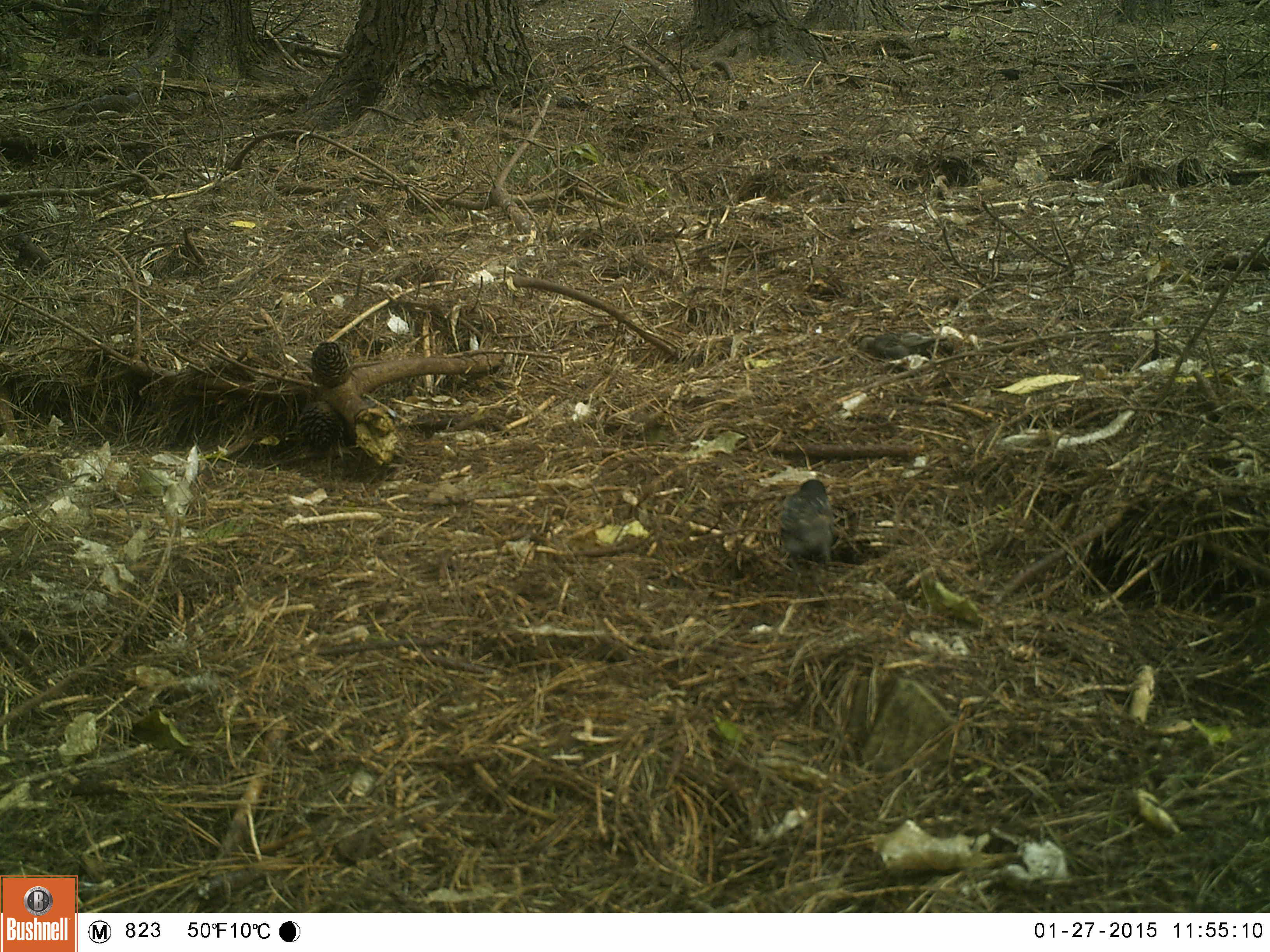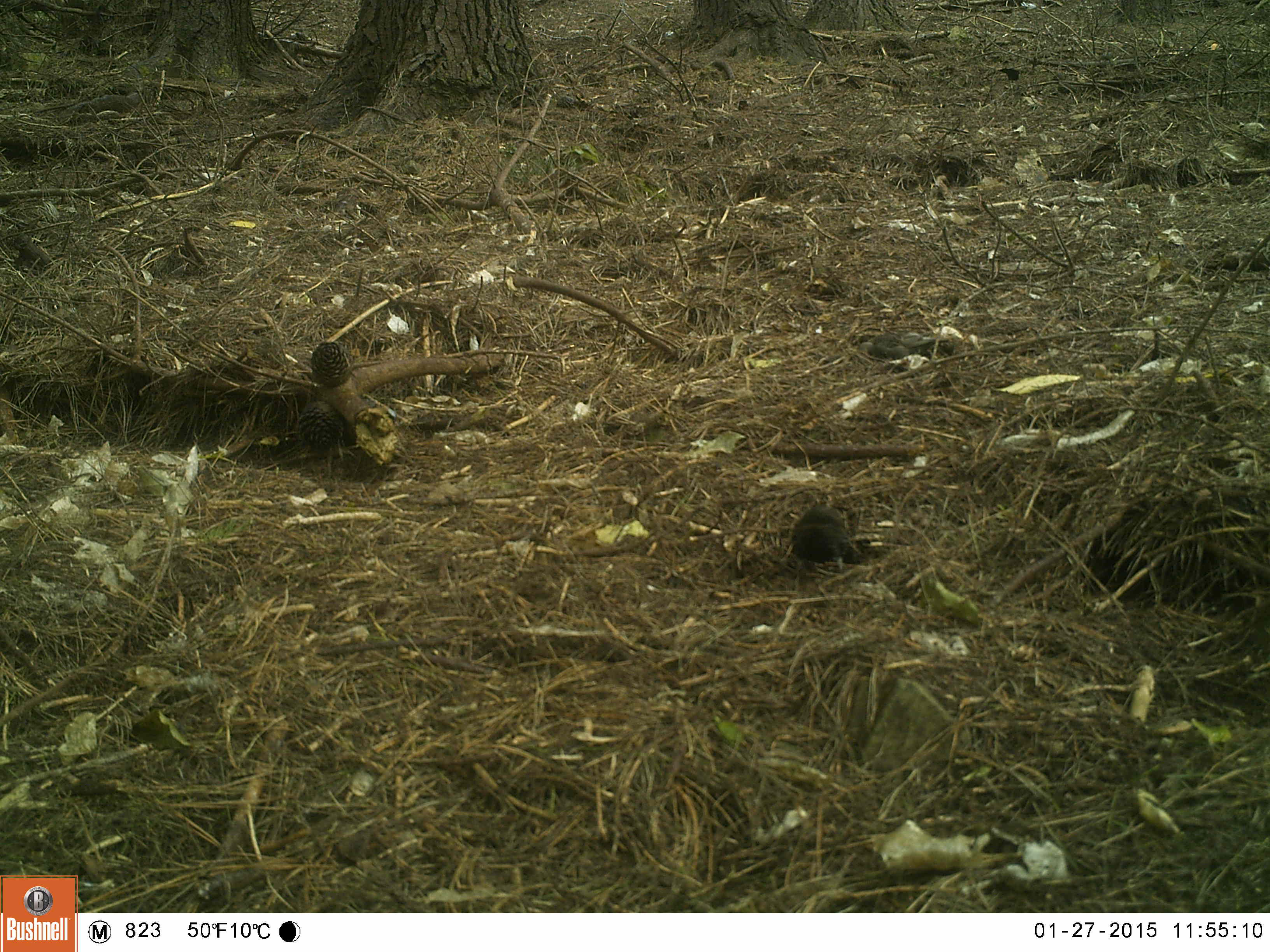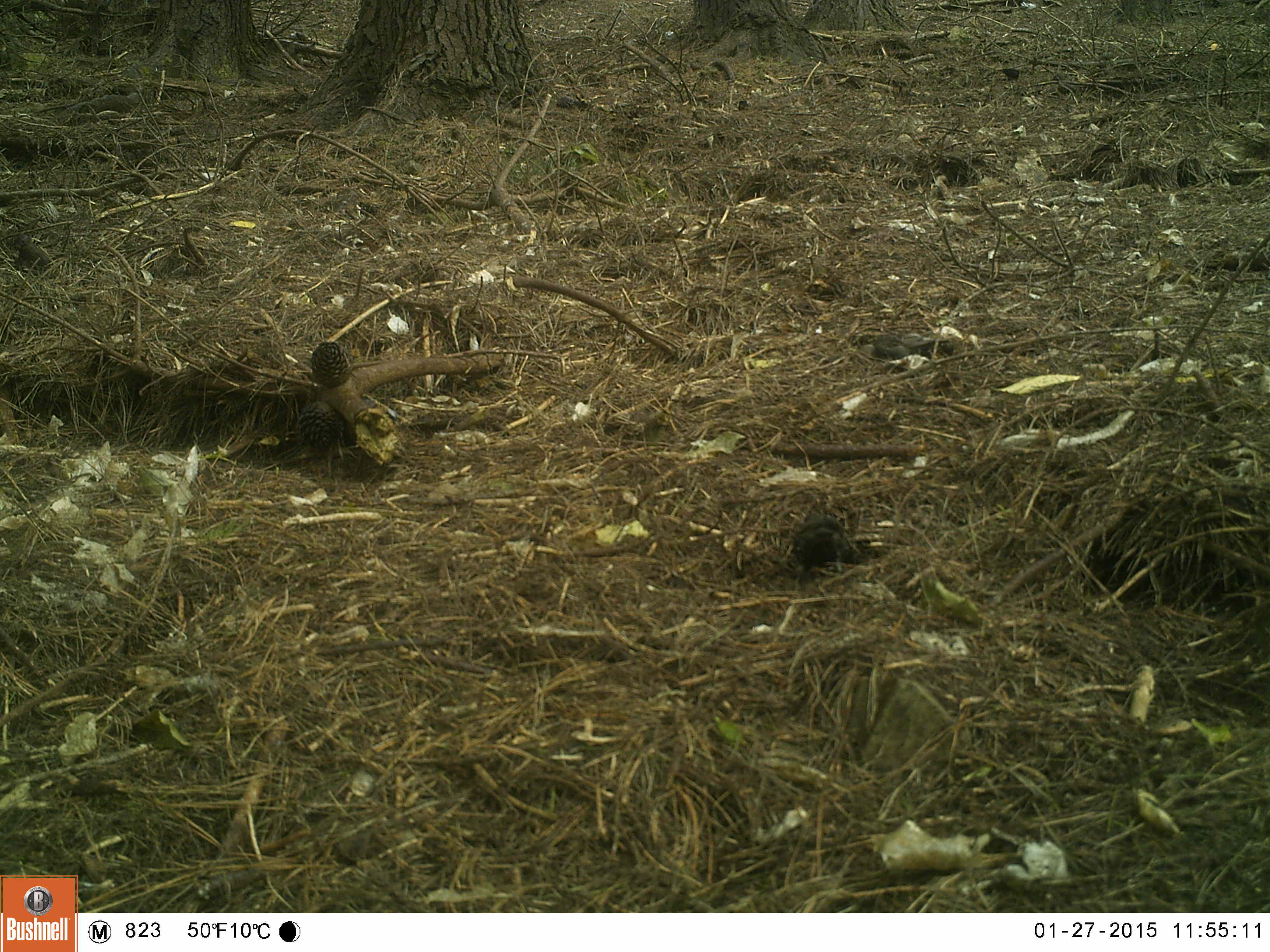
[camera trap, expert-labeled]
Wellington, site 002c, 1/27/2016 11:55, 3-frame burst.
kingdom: Animalia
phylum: Chordata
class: Aves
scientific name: Aves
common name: bird